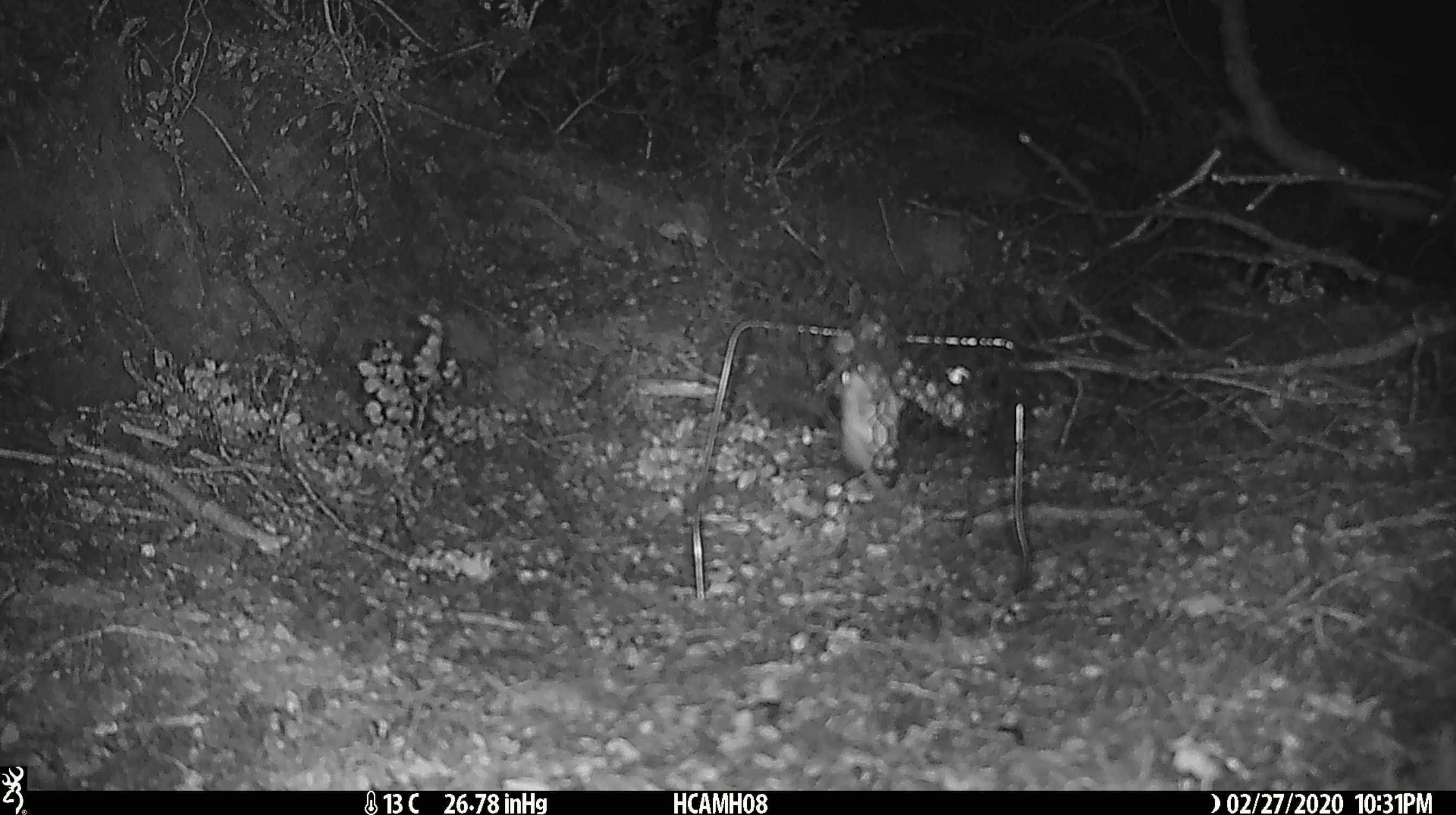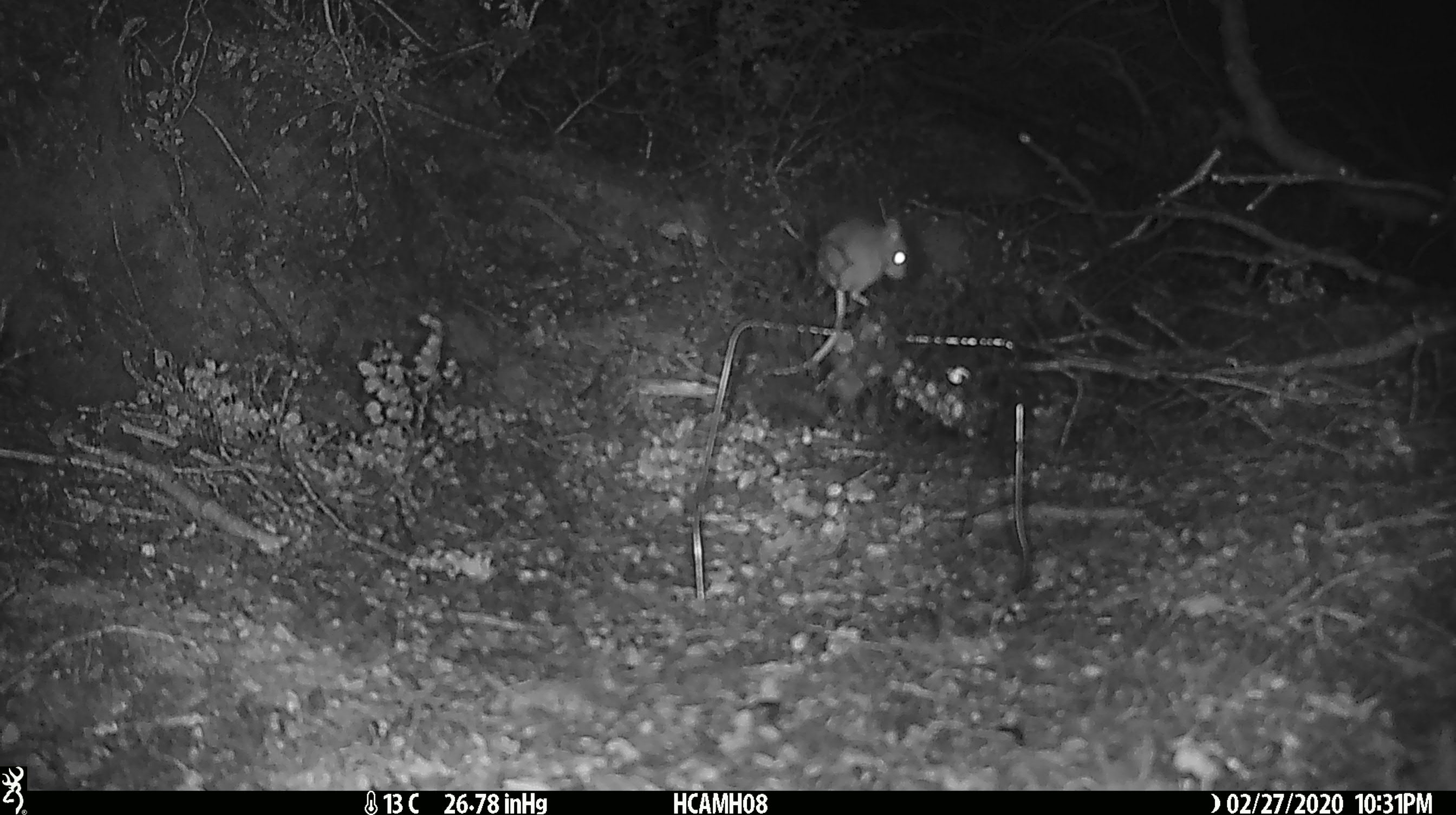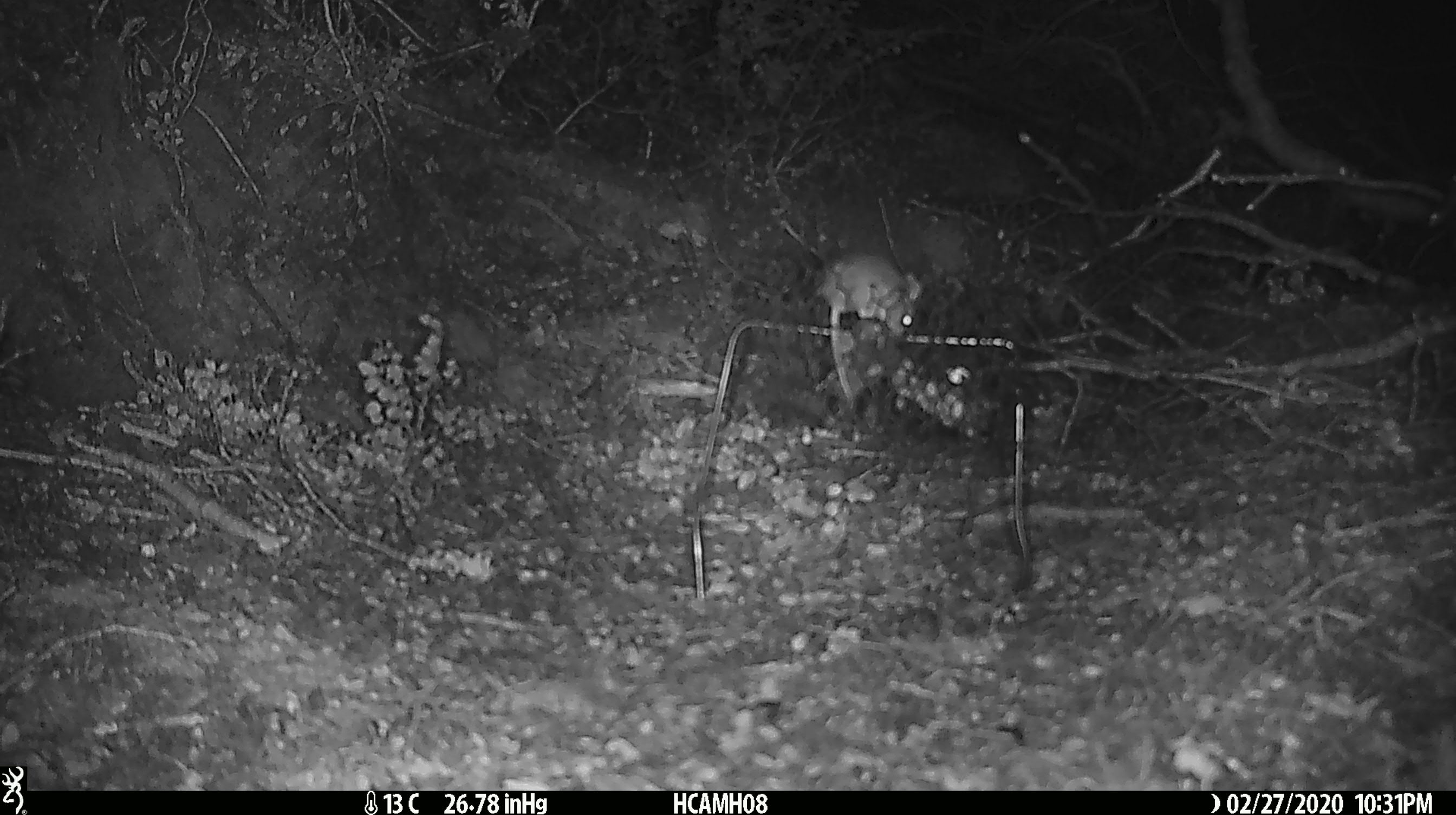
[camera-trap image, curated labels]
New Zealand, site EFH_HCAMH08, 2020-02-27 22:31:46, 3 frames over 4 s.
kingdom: Animalia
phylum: Chordata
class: Mammalia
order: Rodentia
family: Muridae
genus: Mus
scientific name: Mus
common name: mouse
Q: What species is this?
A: Mouse (Mus).